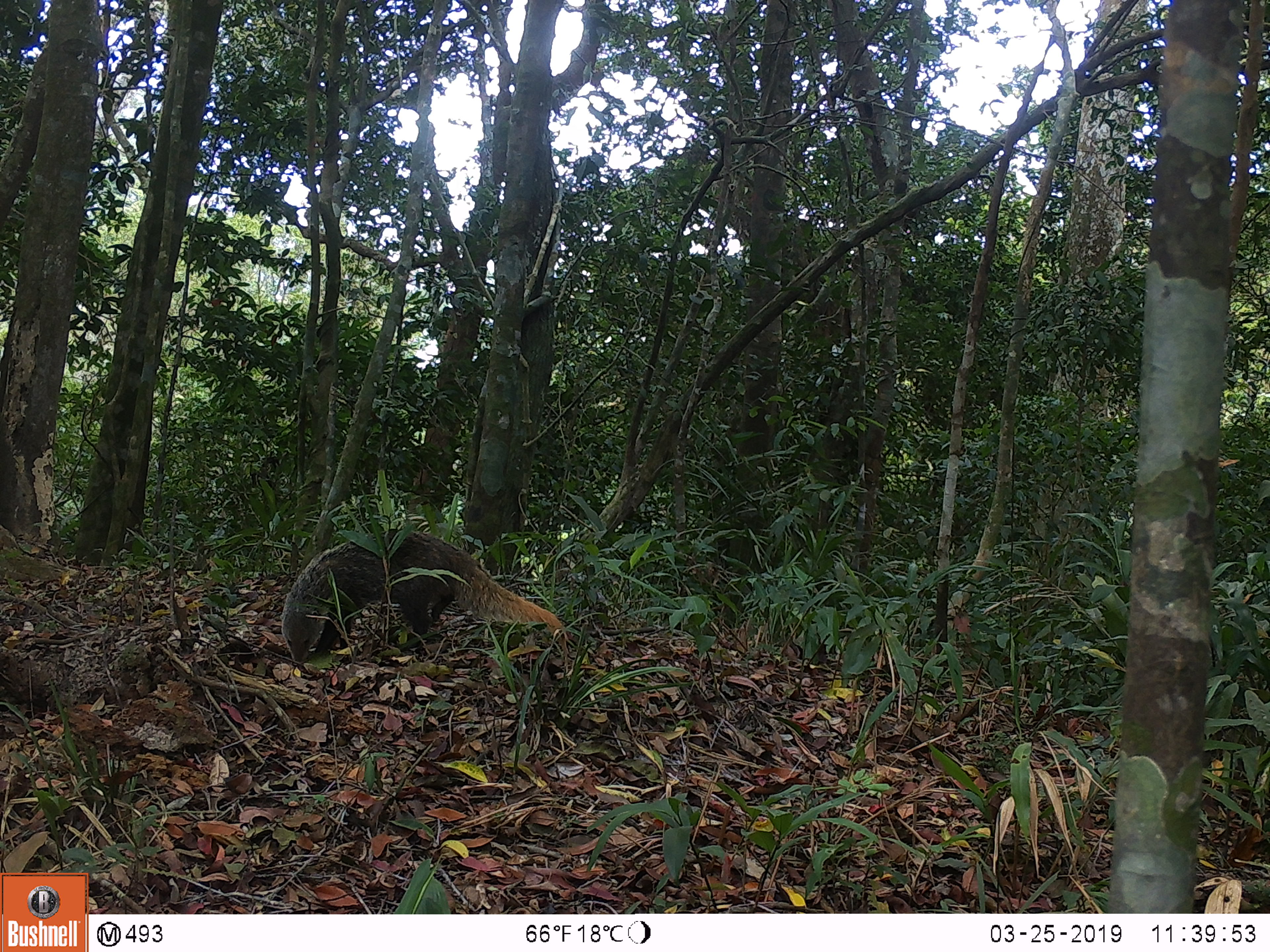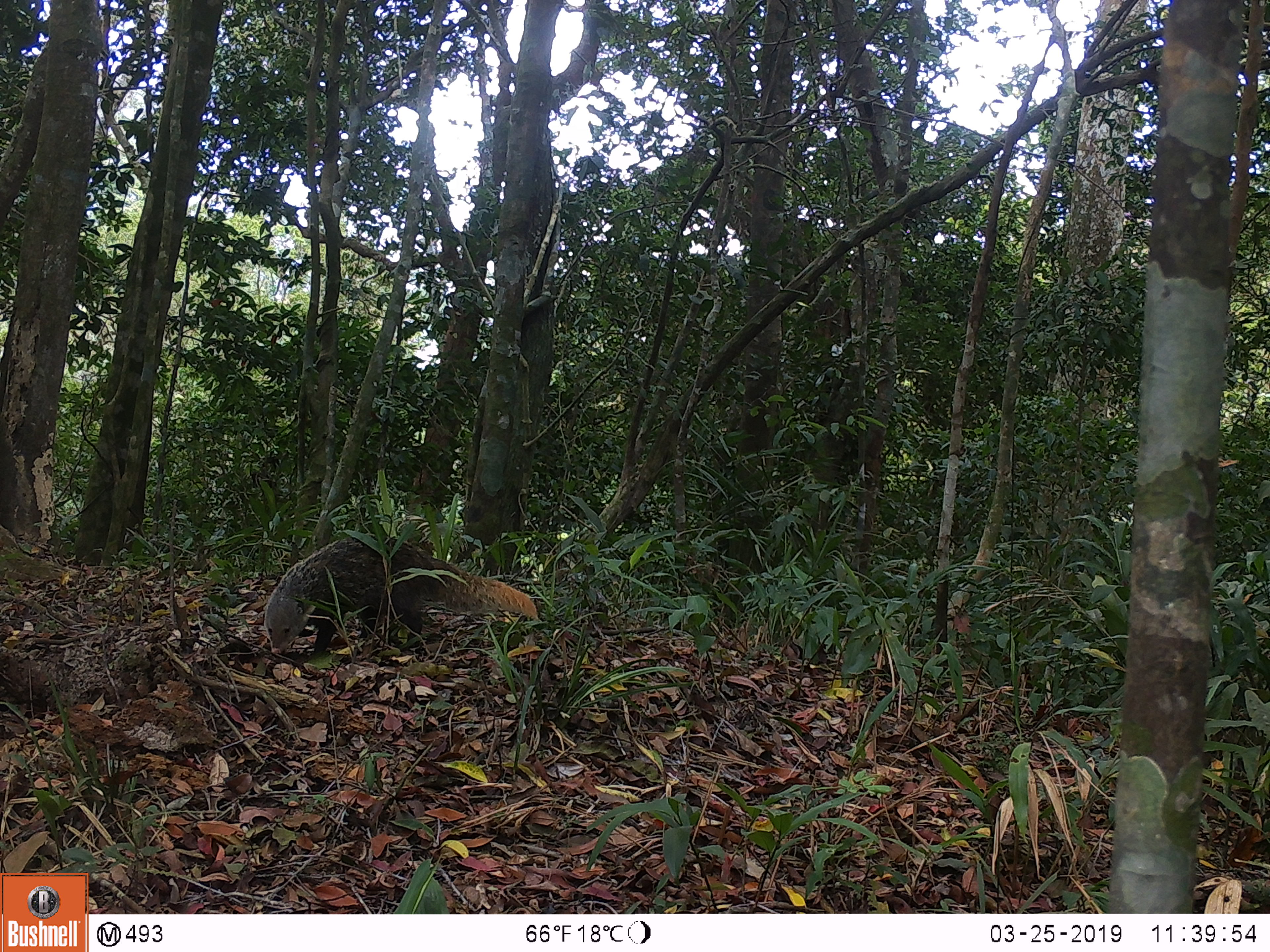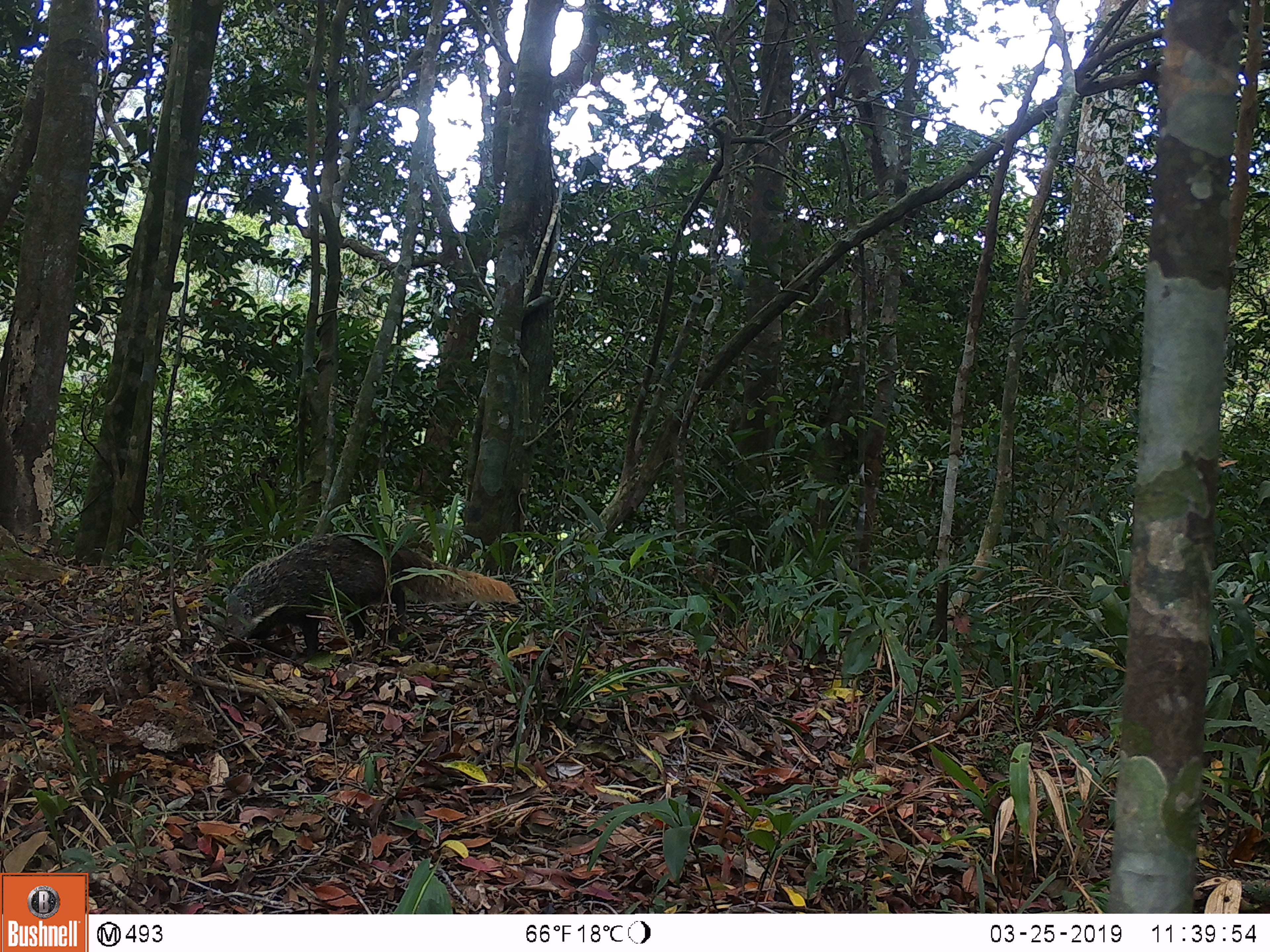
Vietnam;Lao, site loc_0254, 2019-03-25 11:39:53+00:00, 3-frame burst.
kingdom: Animalia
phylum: Chordata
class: Mammalia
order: Carnivora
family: Herpestidae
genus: Urva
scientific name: Urva urva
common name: crab-eating mongoose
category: crab eating mongoose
Crab eating mongoose (crab-eating mongoose) (Urva urva). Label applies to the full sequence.